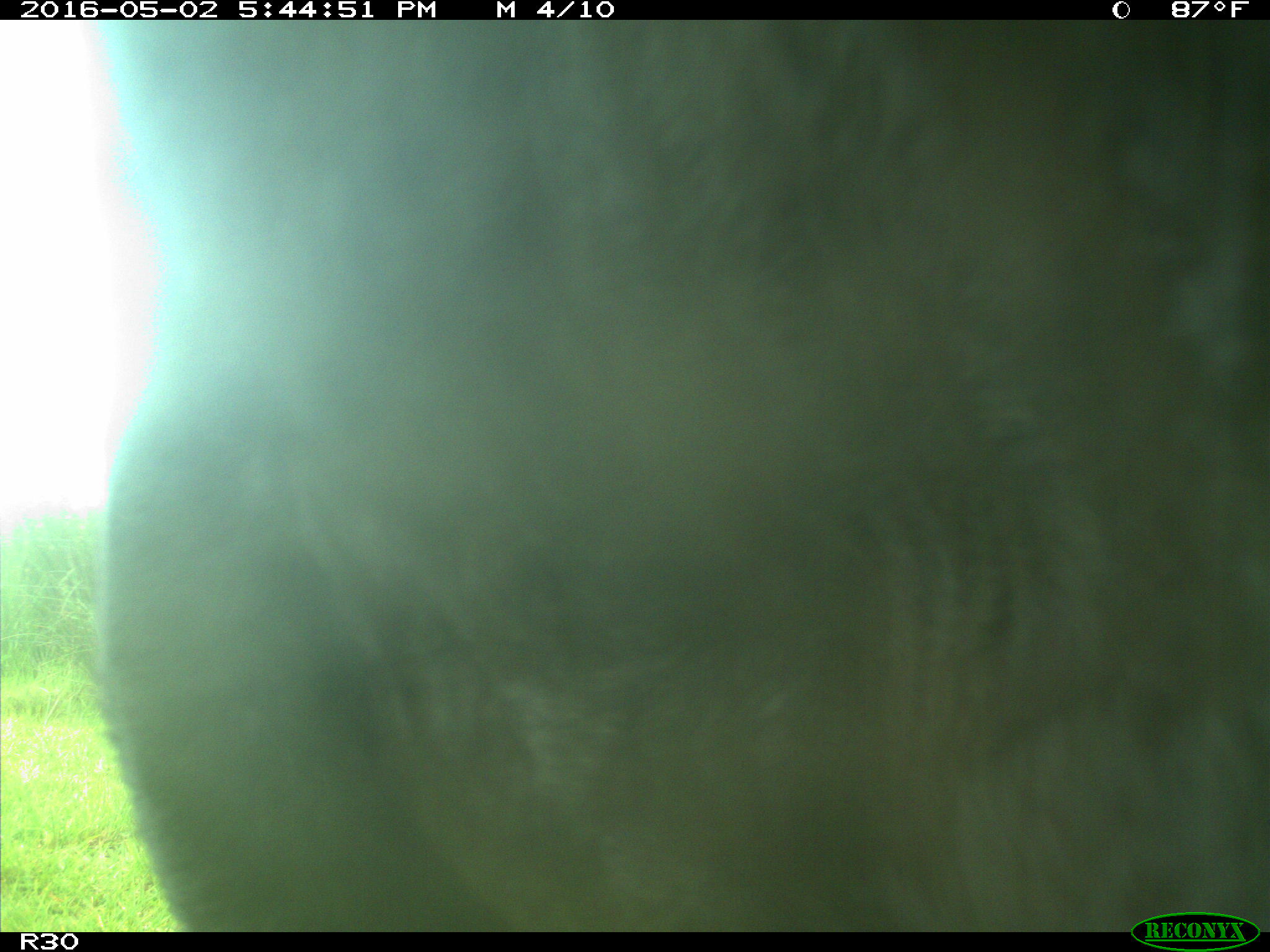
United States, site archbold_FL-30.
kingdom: Animalia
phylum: Chordata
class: Mammalia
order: Artiodactyla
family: Bovidae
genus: Bos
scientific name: Bos taurus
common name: domestic cow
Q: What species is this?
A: Bos taurus (domestic cow).